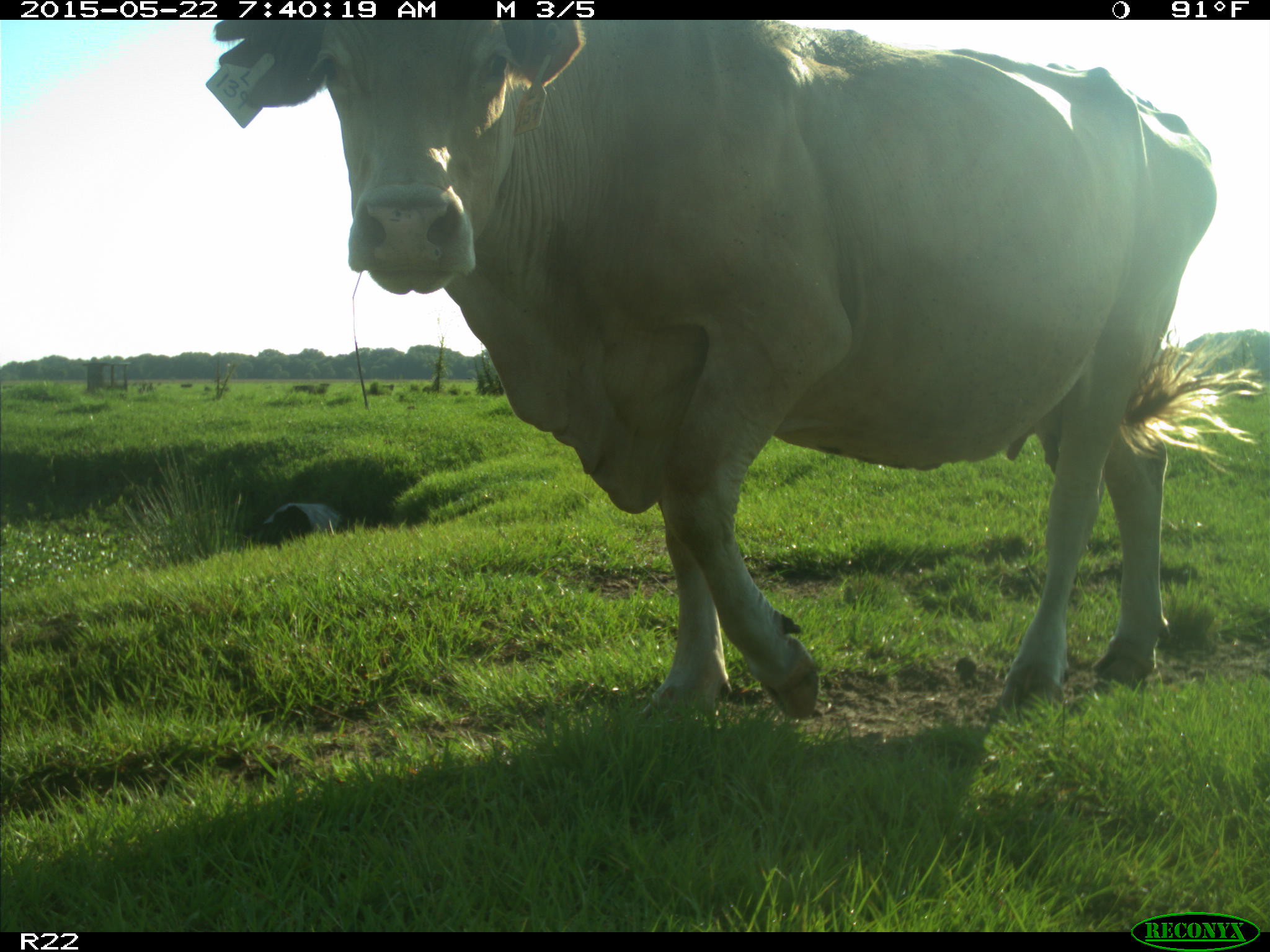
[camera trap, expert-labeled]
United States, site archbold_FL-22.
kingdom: Animalia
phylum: Chordata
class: Mammalia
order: Artiodactyla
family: Bovidae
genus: Bos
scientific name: Bos taurus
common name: domestic cow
Bos taurus (domestic cow).